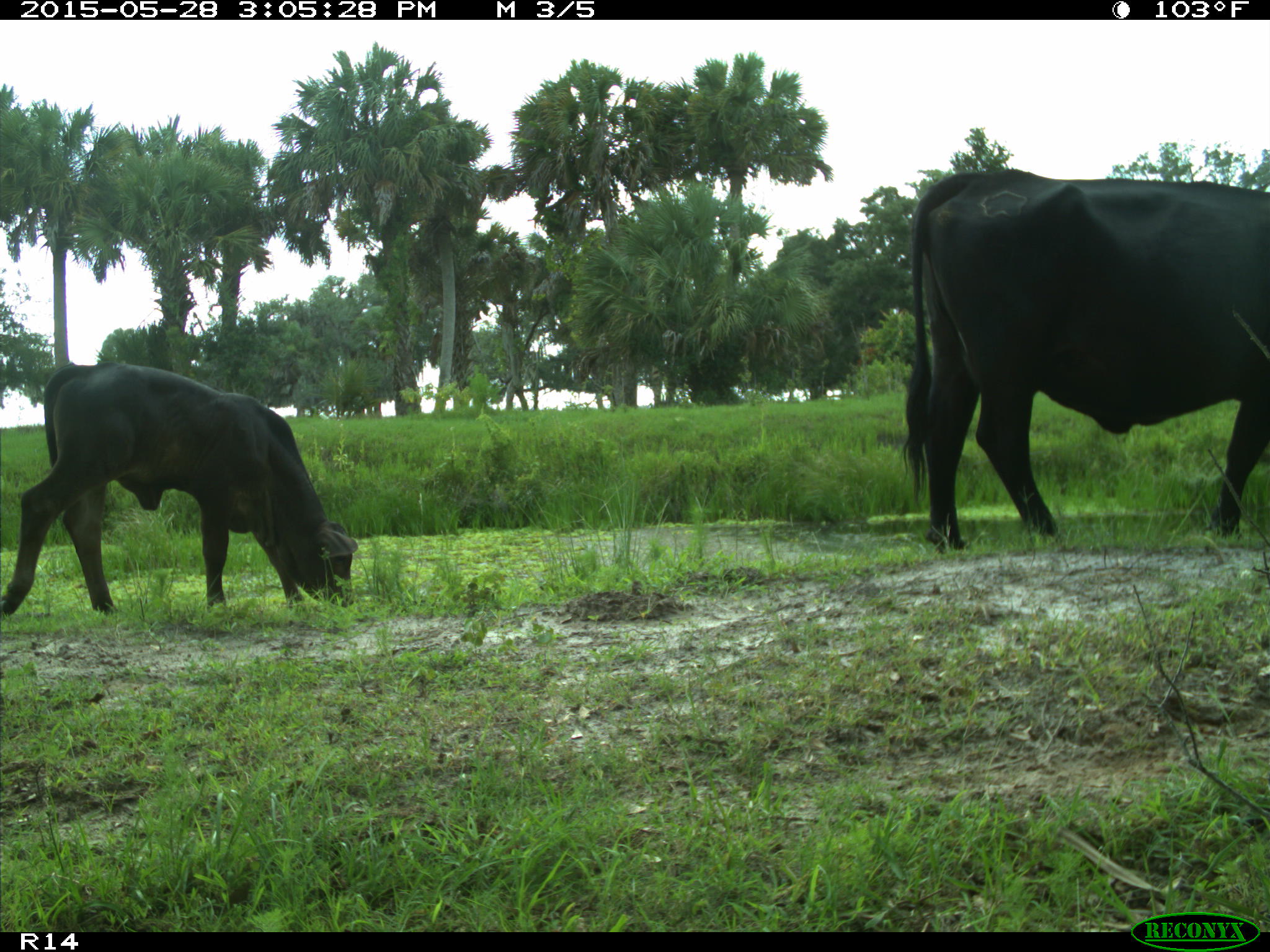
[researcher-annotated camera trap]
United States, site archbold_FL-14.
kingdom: Animalia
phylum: Chordata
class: Mammalia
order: Artiodactyla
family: Bovidae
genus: Bos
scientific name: Bos taurus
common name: domestic cow